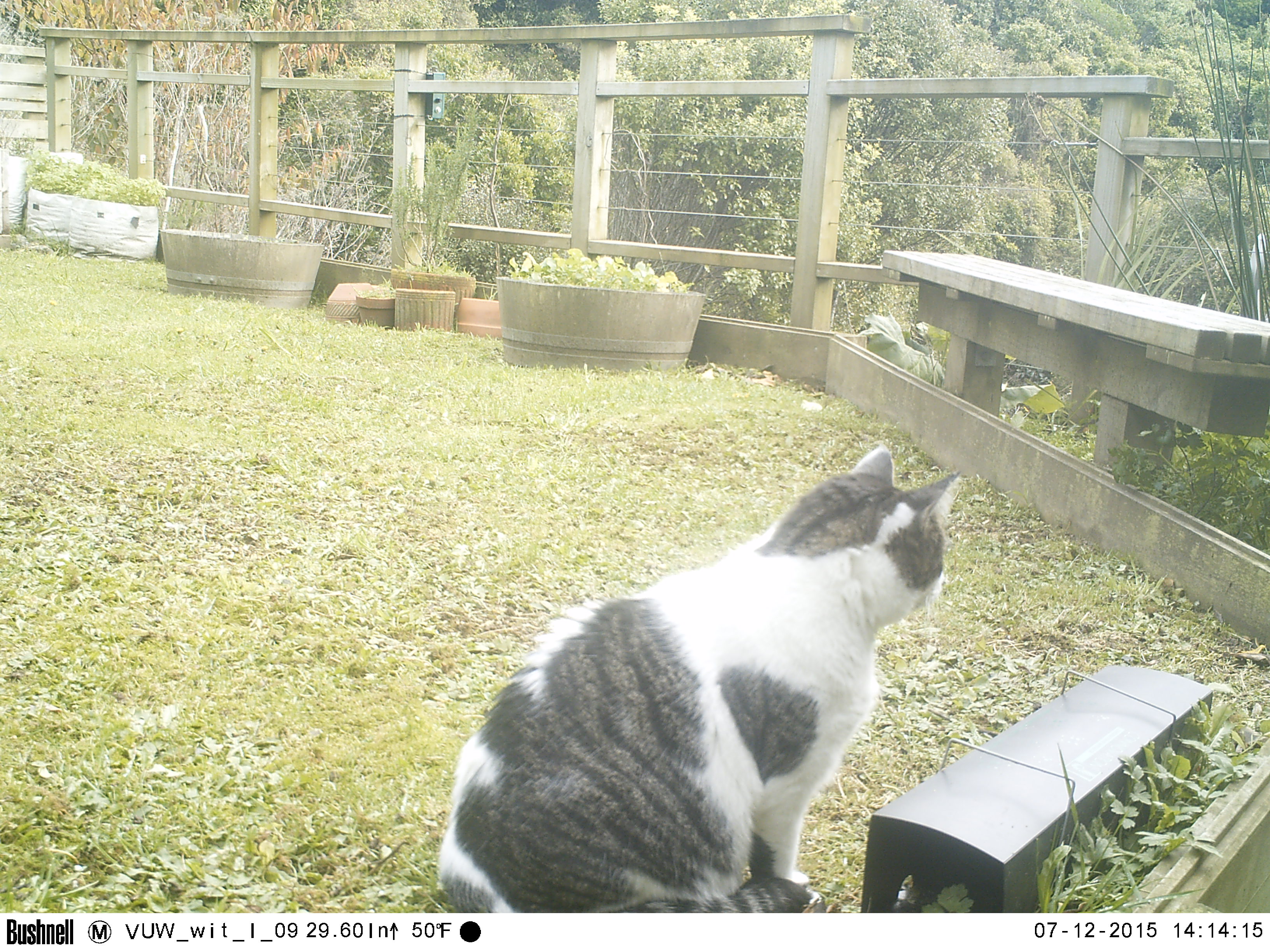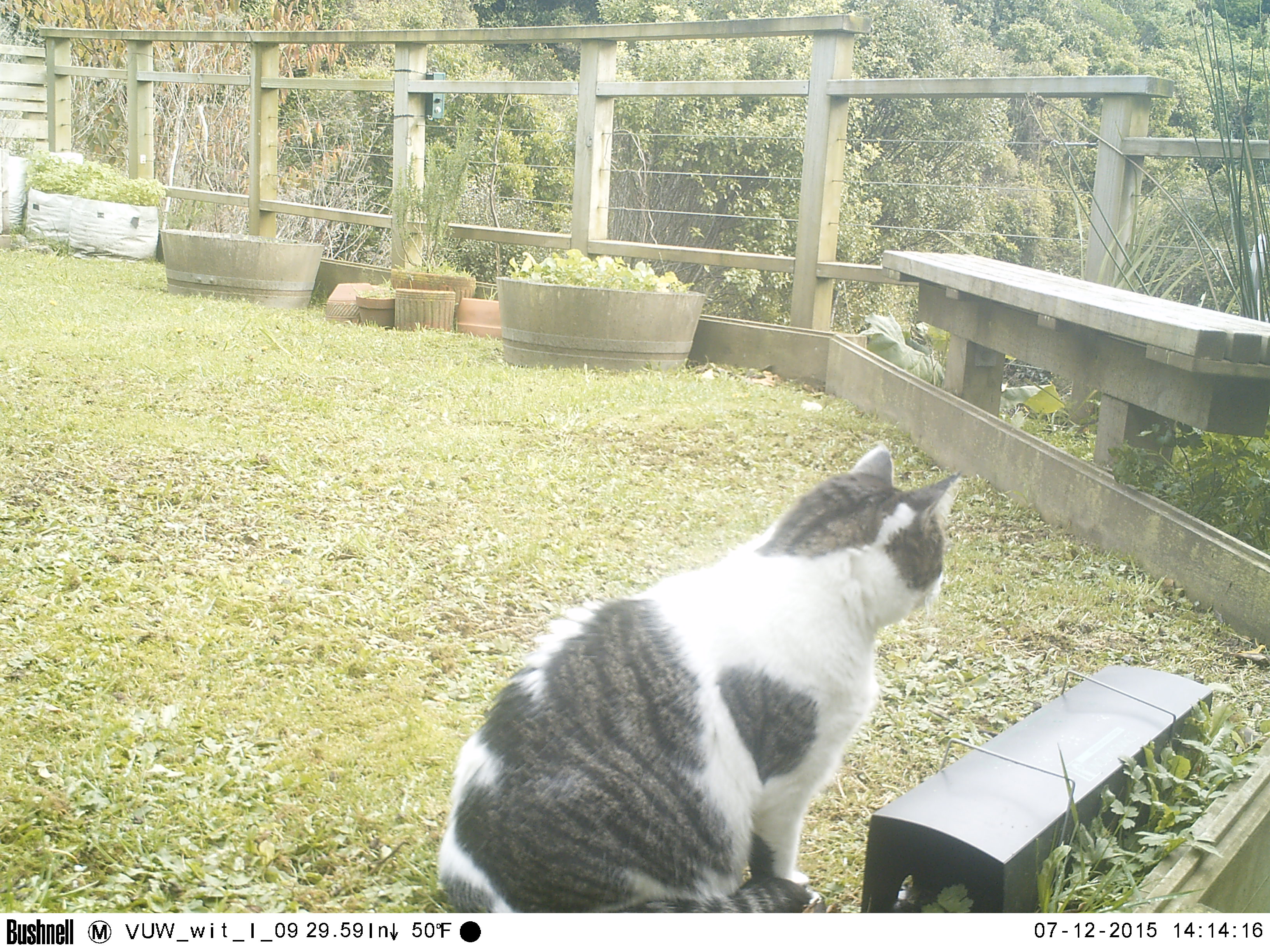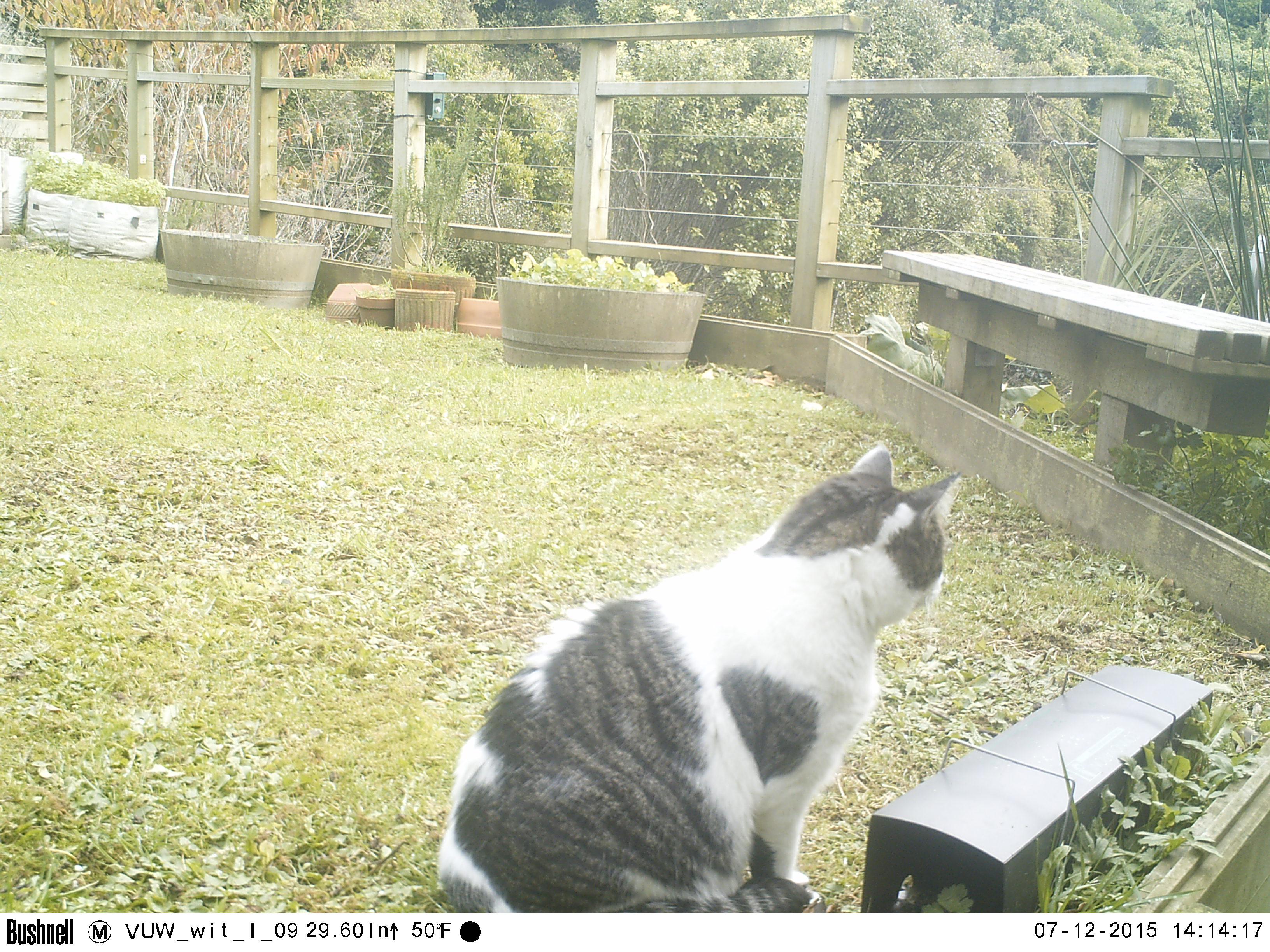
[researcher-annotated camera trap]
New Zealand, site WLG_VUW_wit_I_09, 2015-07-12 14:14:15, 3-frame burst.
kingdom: Animalia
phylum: Chordata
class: Mammalia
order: Carnivora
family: Felidae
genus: Felis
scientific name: Felis catus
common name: domestic cat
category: cat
Cat (domestic cat) (Felis catus).